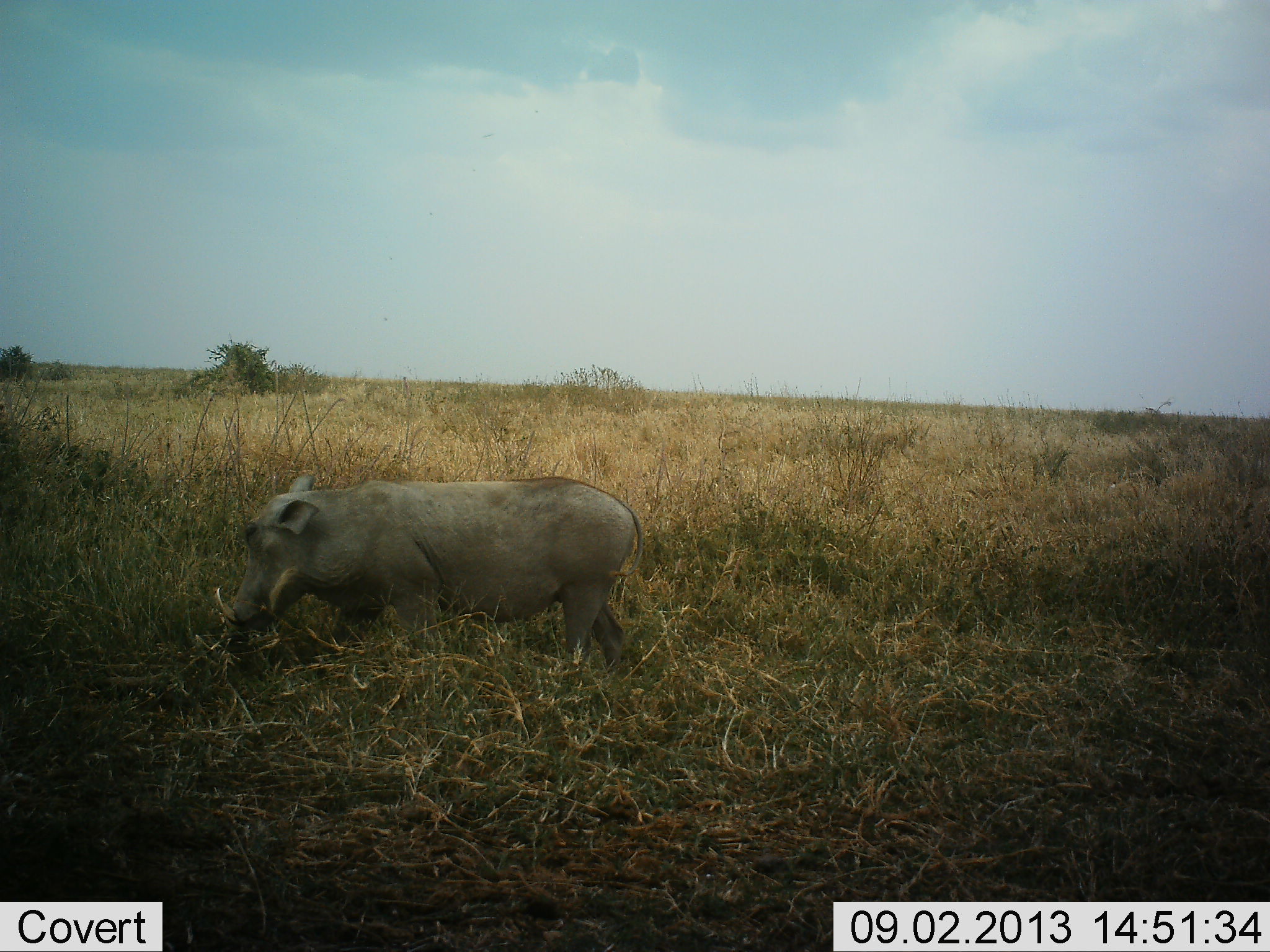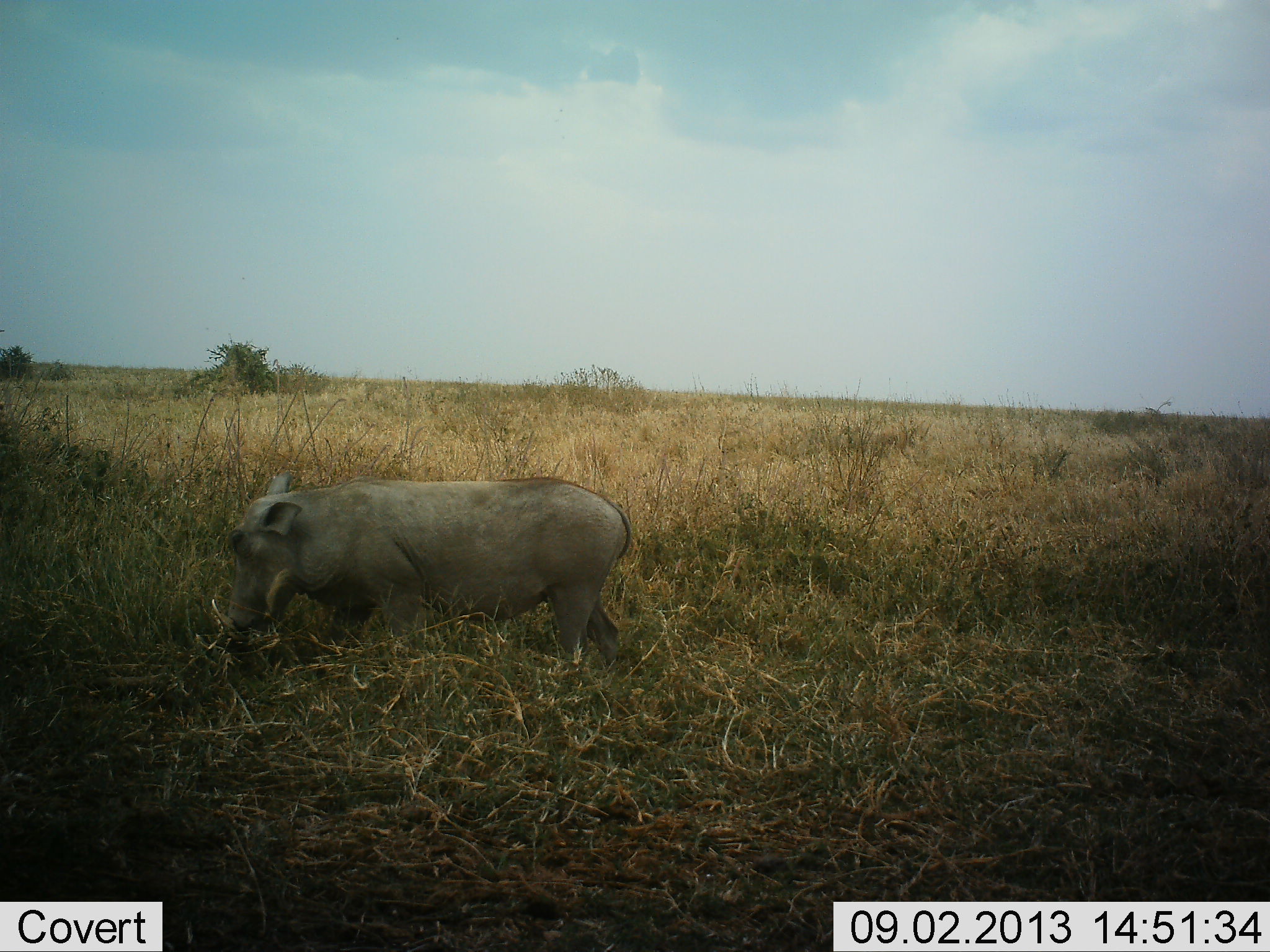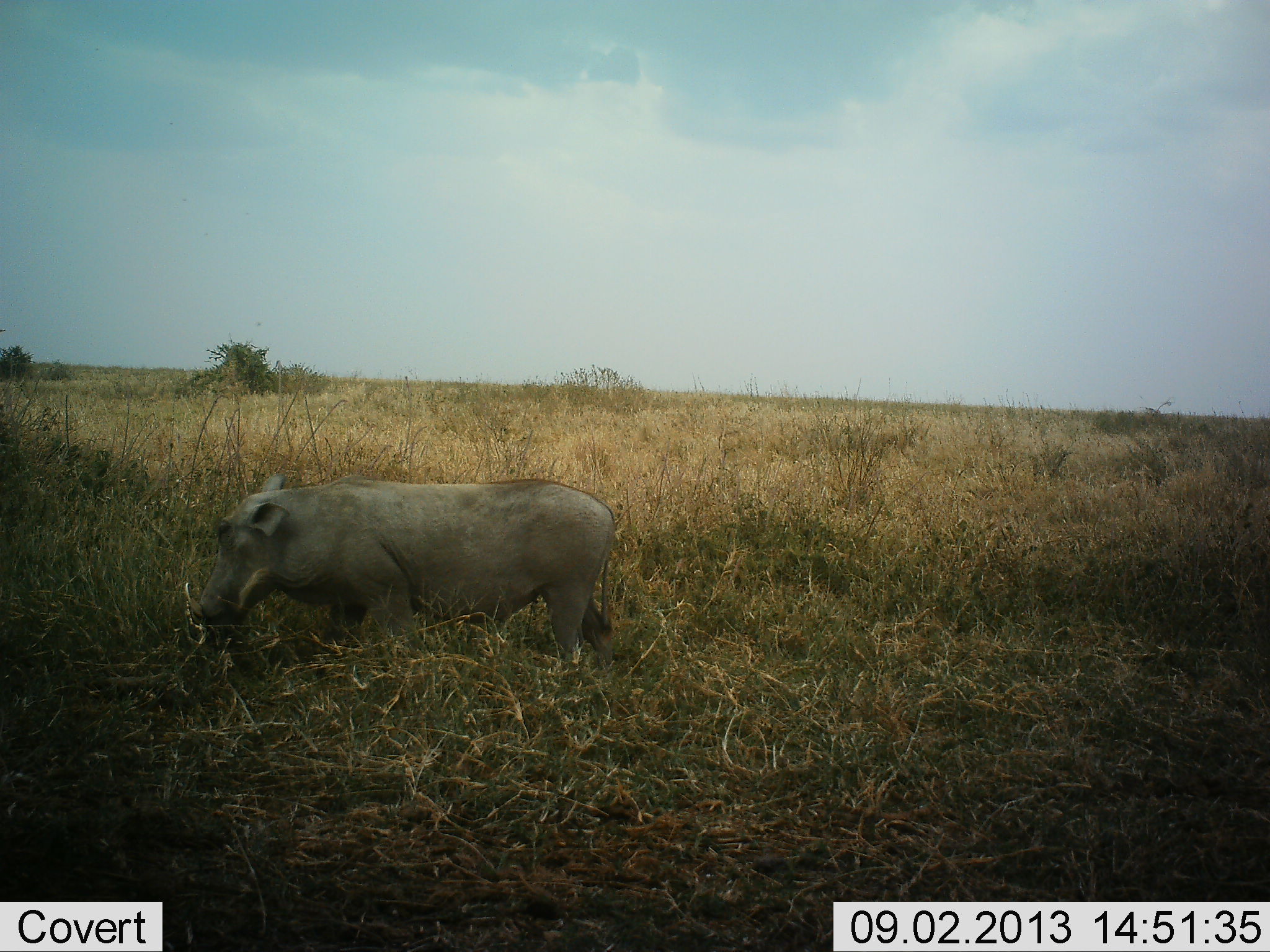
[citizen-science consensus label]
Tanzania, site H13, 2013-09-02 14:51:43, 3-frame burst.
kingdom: Animalia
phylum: Chordata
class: Mammalia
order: Artiodactyla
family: Suidae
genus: Phacochoerus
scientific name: Phacochoerus africanus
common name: warthog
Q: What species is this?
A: Warthog (Phacochoerus africanus).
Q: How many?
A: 1.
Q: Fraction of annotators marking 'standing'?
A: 34%.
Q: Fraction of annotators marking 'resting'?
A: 0%.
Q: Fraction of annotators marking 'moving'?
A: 19%.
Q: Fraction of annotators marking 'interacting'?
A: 6%.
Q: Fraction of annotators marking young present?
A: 0%.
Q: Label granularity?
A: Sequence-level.